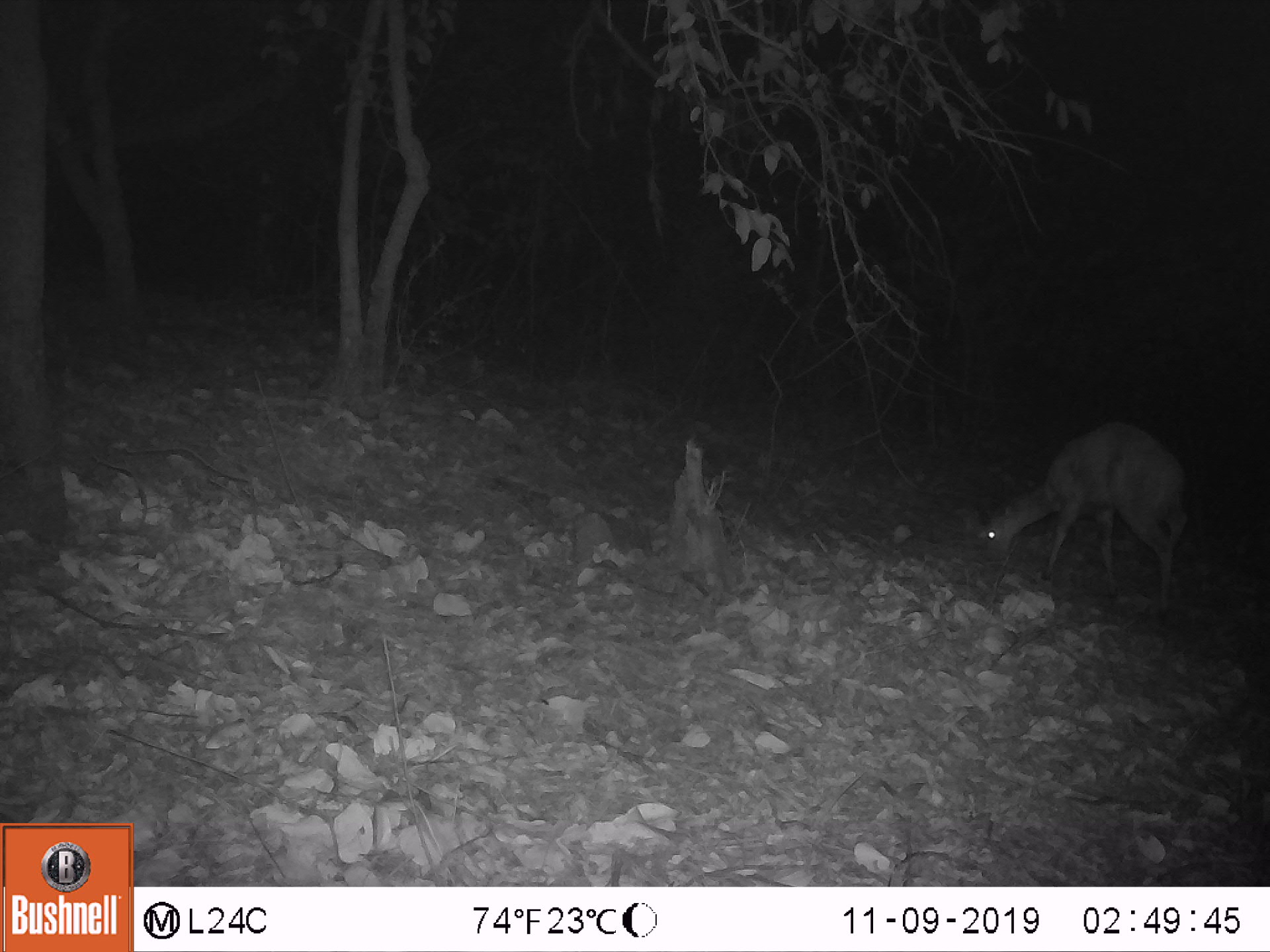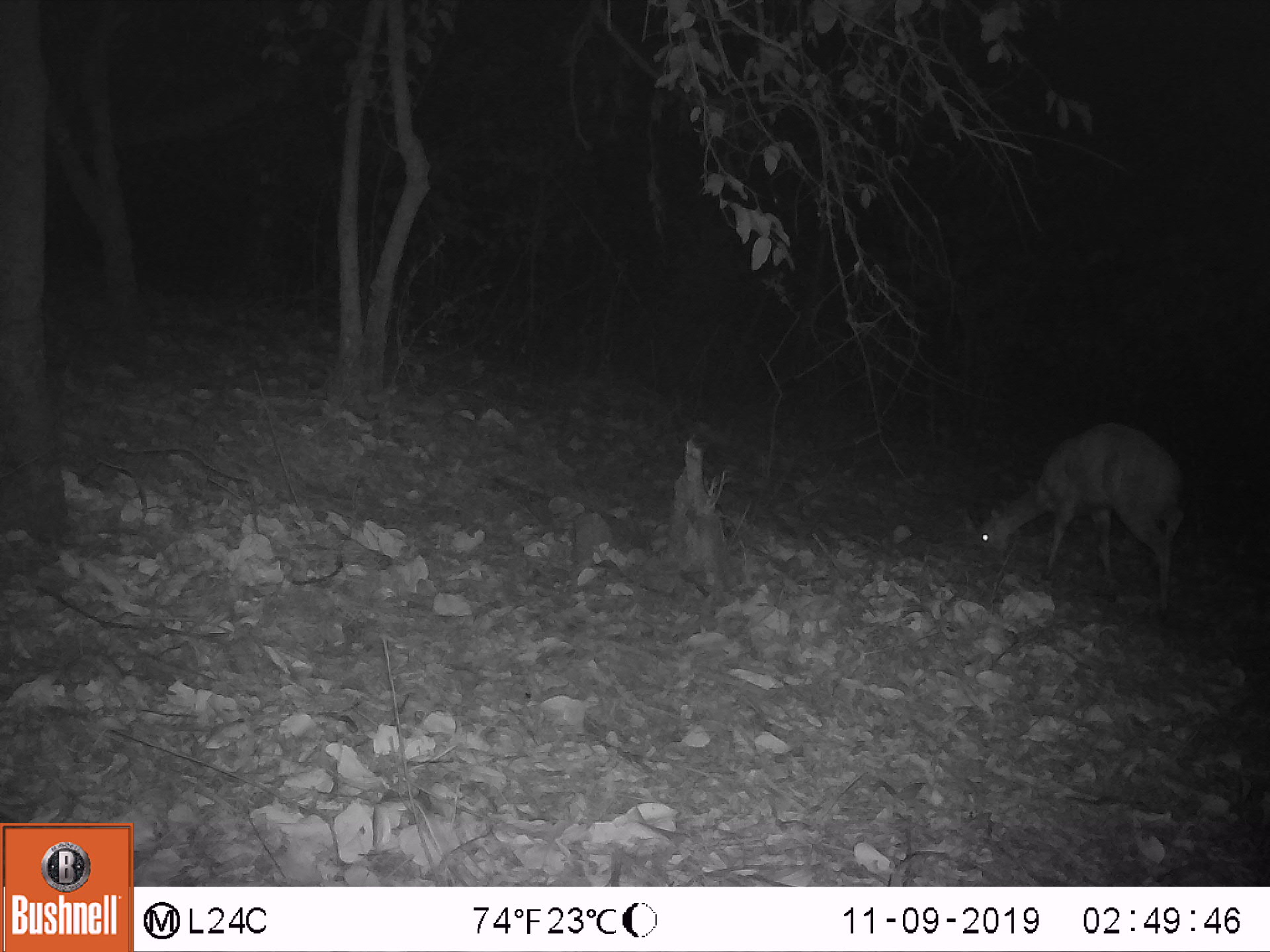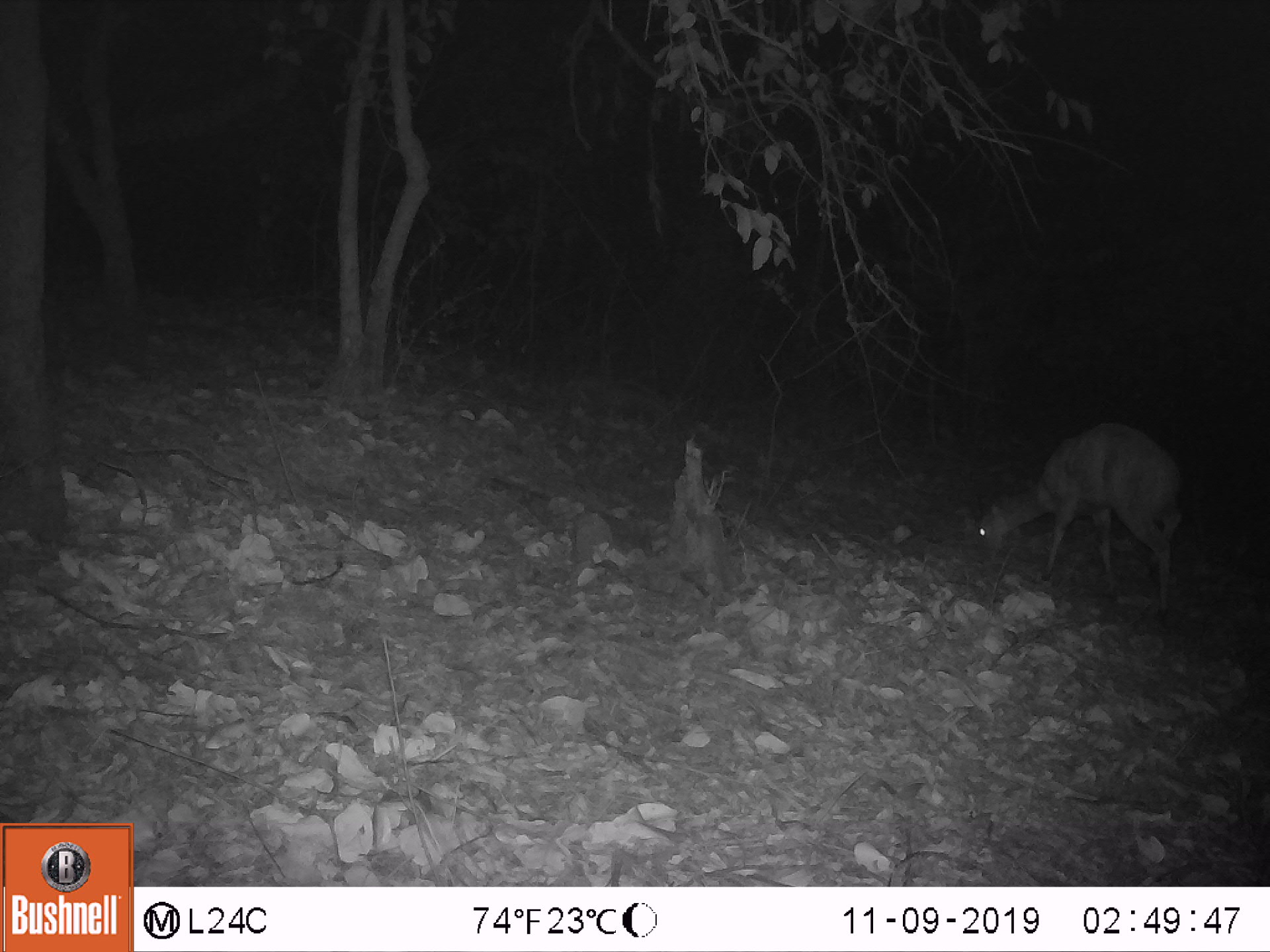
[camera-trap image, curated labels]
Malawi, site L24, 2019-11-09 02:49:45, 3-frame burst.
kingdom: Animalia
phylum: Chordata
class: Mammalia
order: Artiodactyla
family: Bovidae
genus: Tragelaphus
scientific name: Tragelaphus sylvaticus sylvaticus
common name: cape bushbuck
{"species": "cape bushbuck (Tragelaphus sylvaticus sylvaticus)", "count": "1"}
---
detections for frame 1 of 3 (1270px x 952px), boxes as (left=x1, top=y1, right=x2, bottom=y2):
cape bushbuck: (left=965, top=415, right=1193, bottom=626)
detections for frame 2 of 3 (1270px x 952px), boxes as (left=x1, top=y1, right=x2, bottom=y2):
cape bushbuck: (left=958, top=412, right=1196, bottom=633)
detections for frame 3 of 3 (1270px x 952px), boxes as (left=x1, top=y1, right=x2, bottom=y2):
cape bushbuck: (left=965, top=415, right=1188, bottom=631)